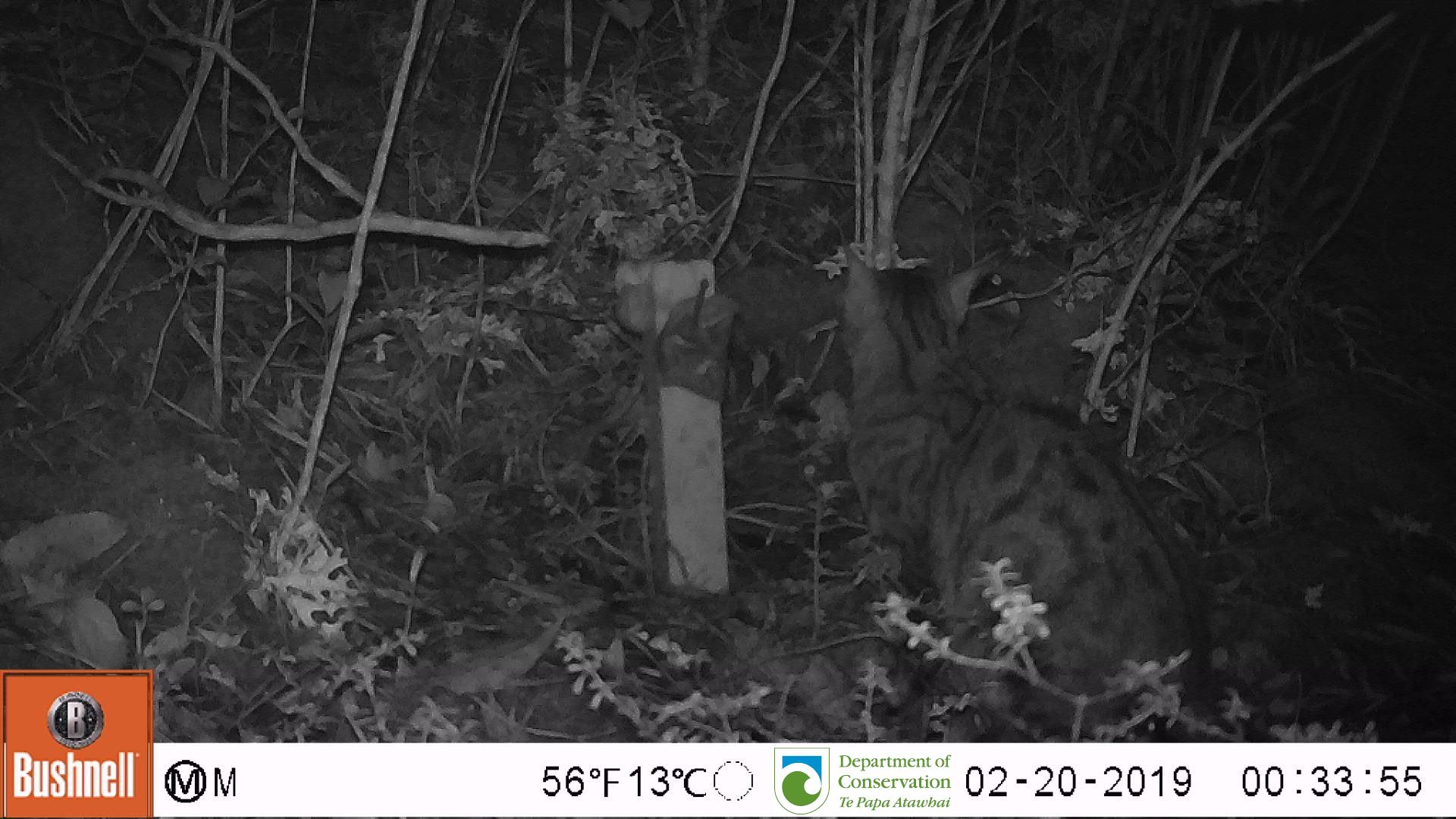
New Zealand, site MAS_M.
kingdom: Animalia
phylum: Chordata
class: Mammalia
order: Carnivora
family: Felidae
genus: Felis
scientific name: Felis catus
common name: domestic cat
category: cat